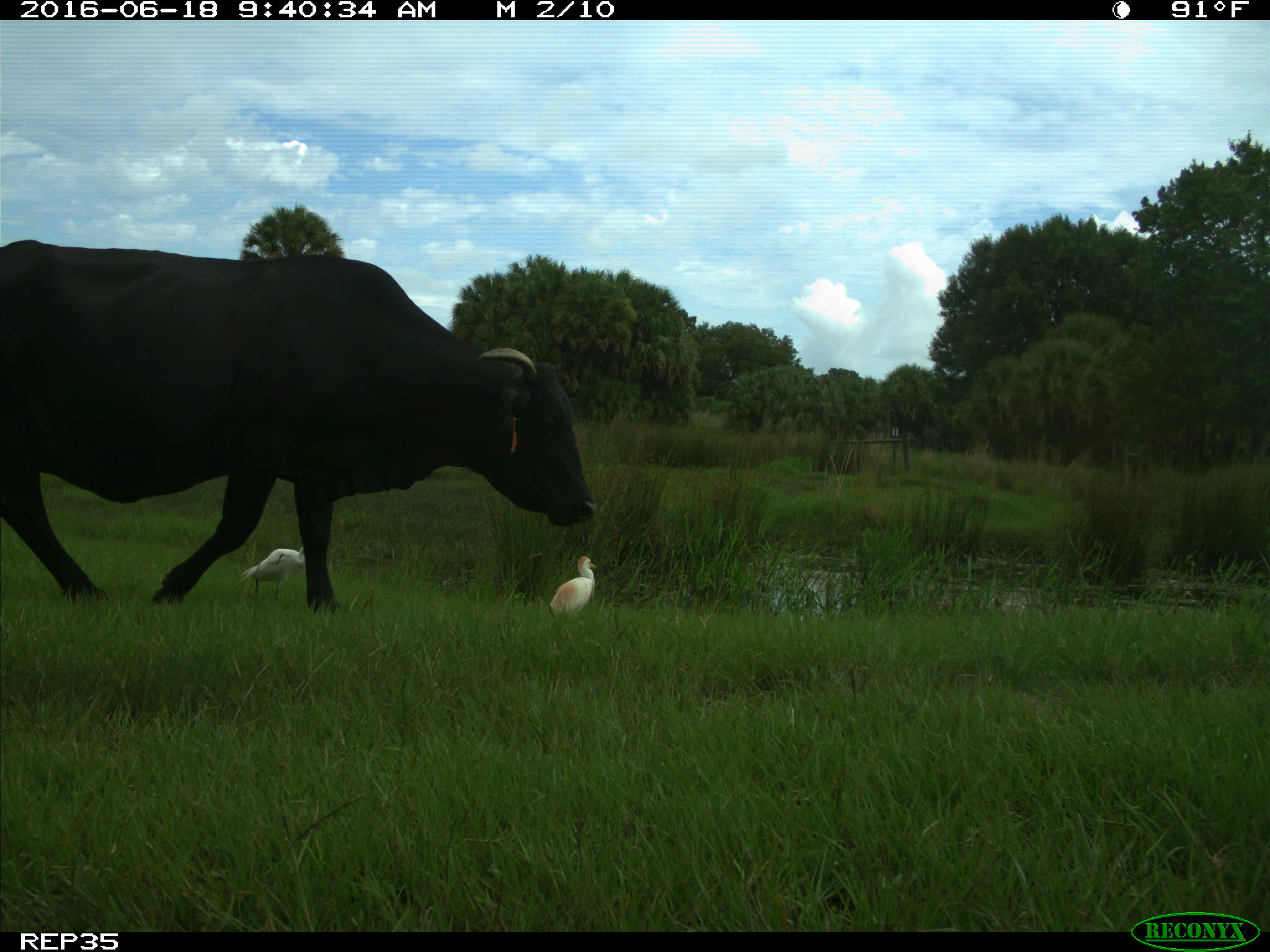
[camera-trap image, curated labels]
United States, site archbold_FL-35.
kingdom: Animalia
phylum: Chordata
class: Mammalia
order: Artiodactyla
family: Bovidae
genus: Bos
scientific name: Bos taurus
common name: domestic cow